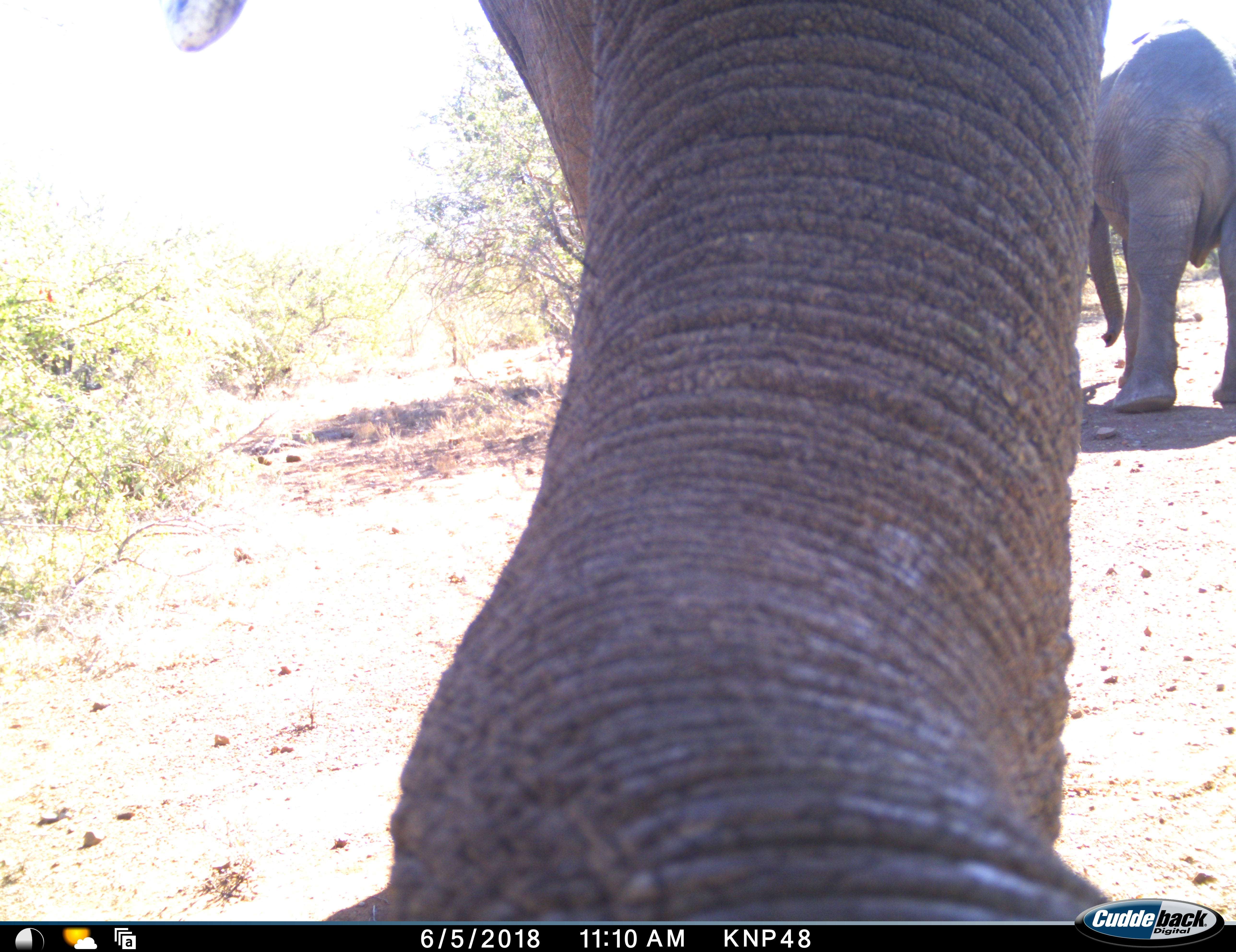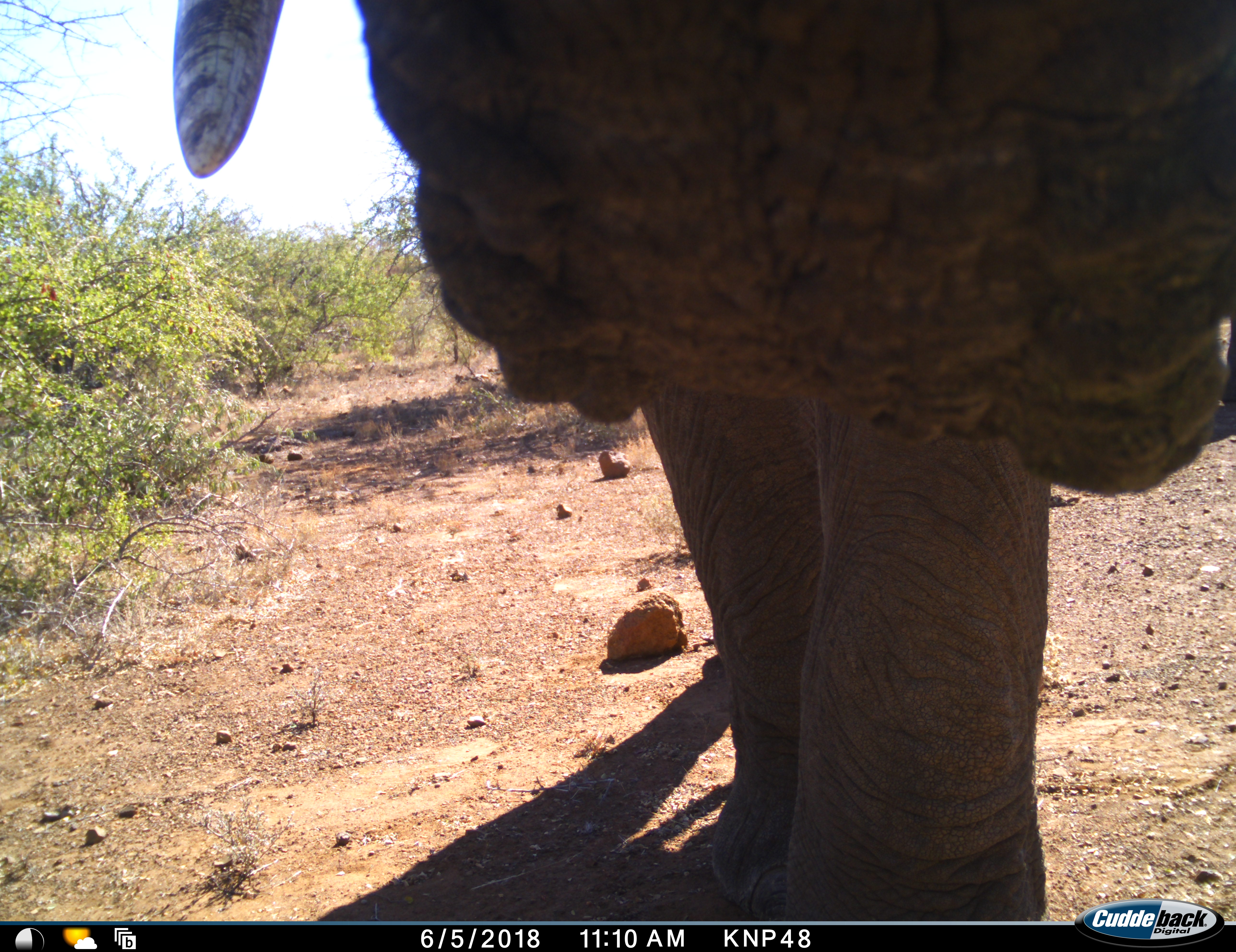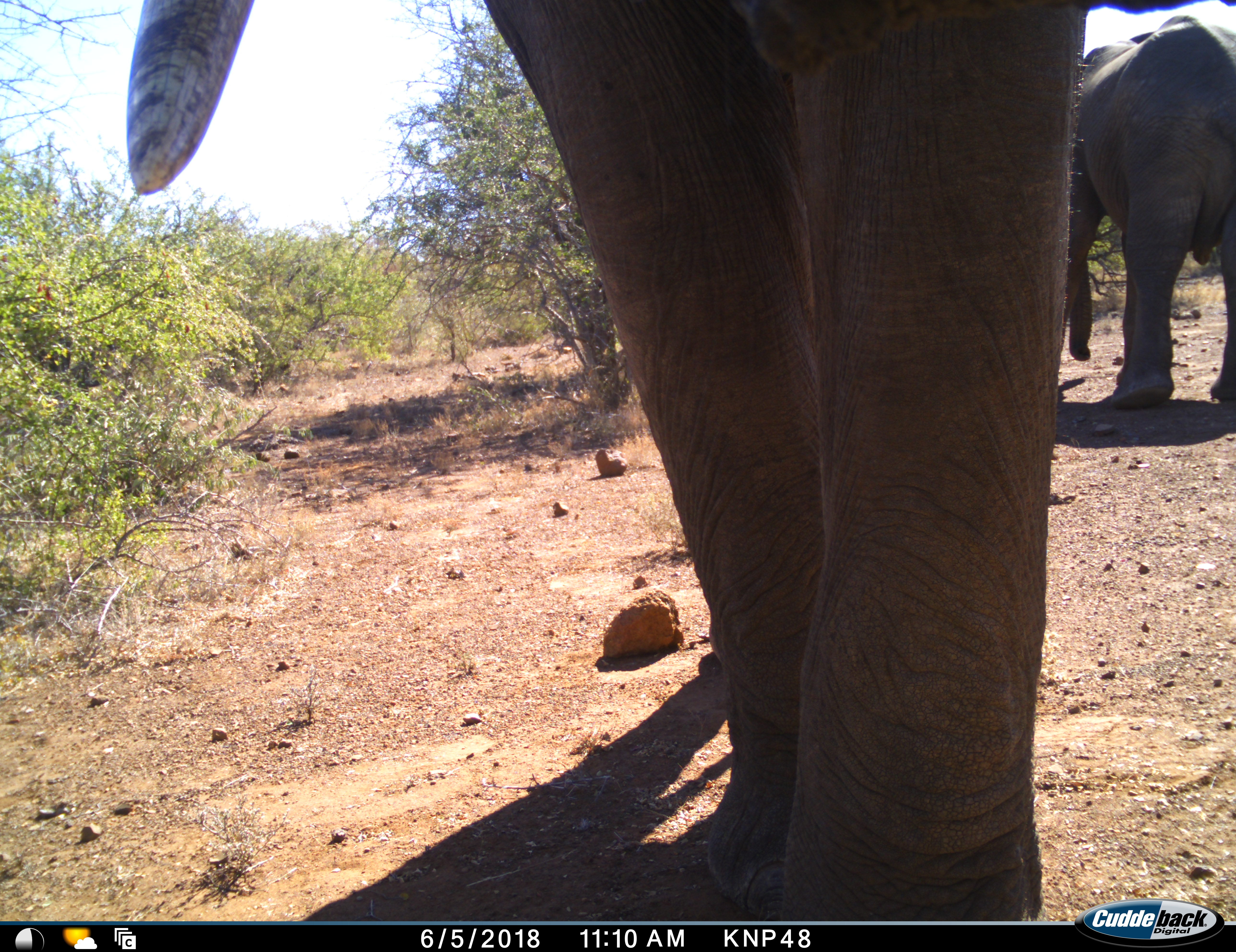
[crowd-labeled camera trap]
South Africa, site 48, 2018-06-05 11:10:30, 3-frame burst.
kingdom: Animalia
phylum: Chordata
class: Mammalia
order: Proboscidea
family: Elephantidae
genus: Loxodonta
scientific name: Loxodonta africana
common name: african bush elephant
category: elephant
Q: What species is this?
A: Elephant (african bush elephant) (Loxodonta africana).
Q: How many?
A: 2.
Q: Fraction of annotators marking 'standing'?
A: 60%.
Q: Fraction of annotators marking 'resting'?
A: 0%.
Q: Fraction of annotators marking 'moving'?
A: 50%.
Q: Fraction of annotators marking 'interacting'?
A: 40%.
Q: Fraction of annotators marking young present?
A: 10%.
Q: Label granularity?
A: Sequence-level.